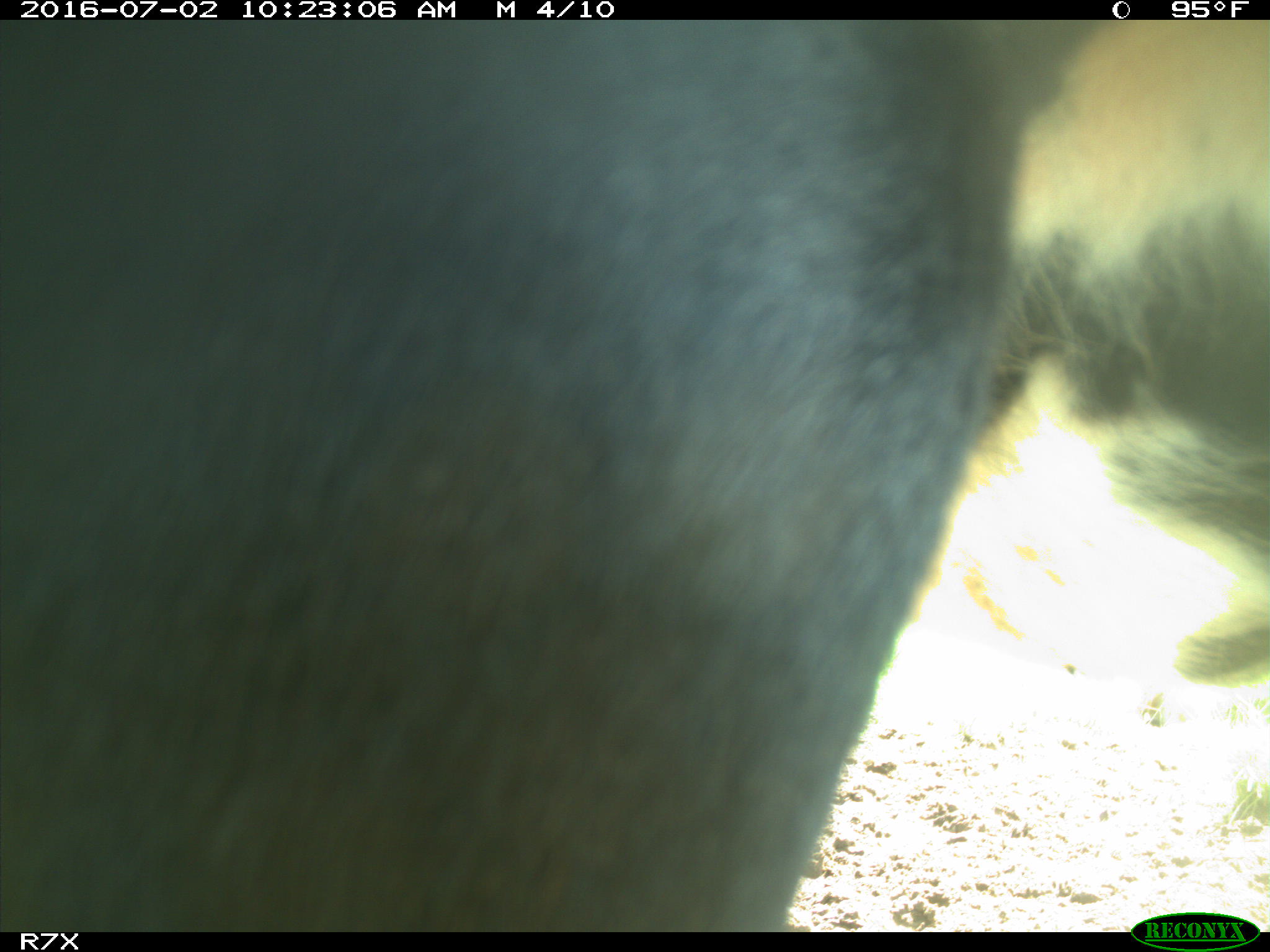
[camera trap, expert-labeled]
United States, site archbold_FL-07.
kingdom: Animalia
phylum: Chordata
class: Mammalia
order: Artiodactyla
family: Bovidae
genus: Bos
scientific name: Bos taurus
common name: domestic cow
Bos taurus (domestic cow).